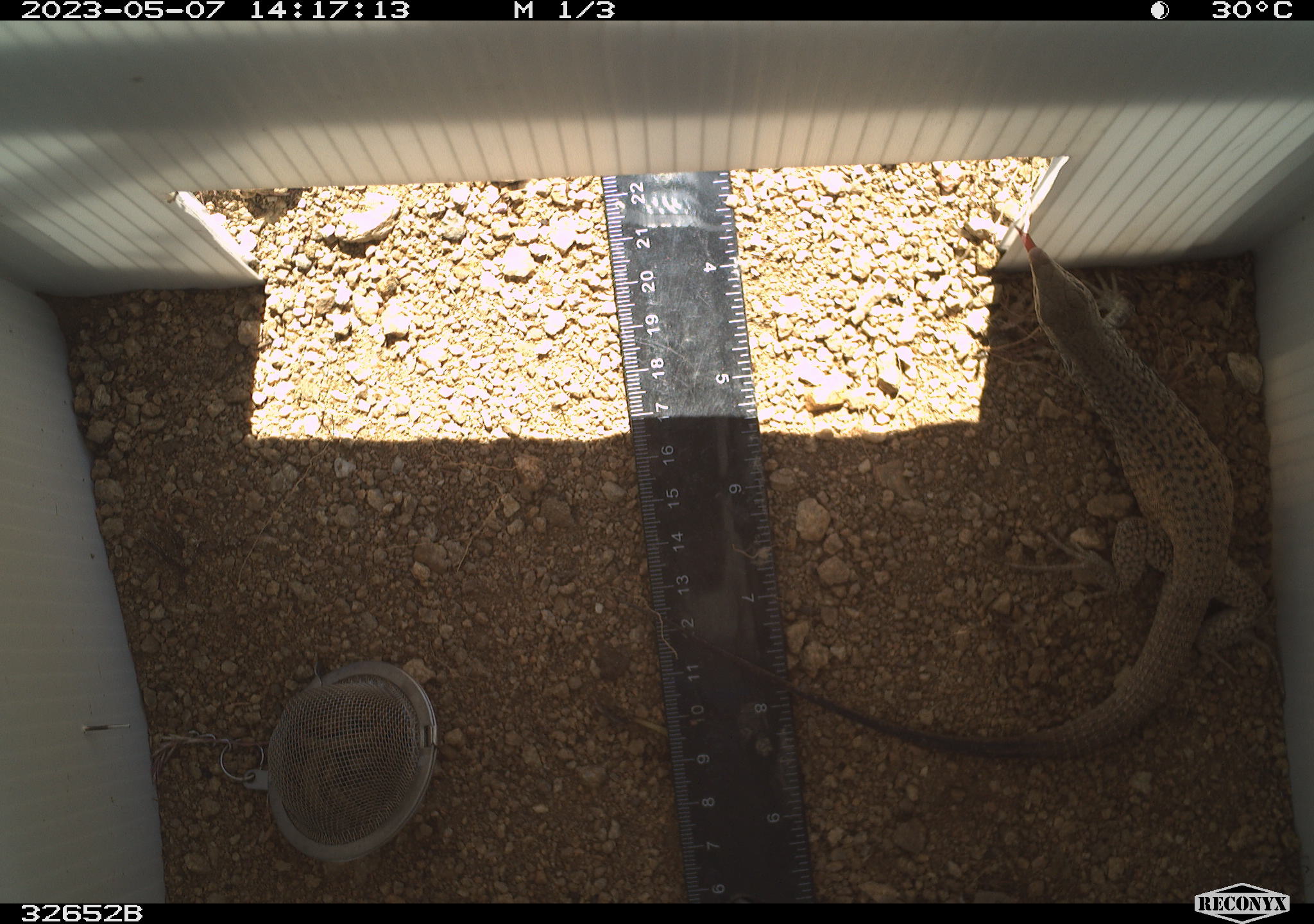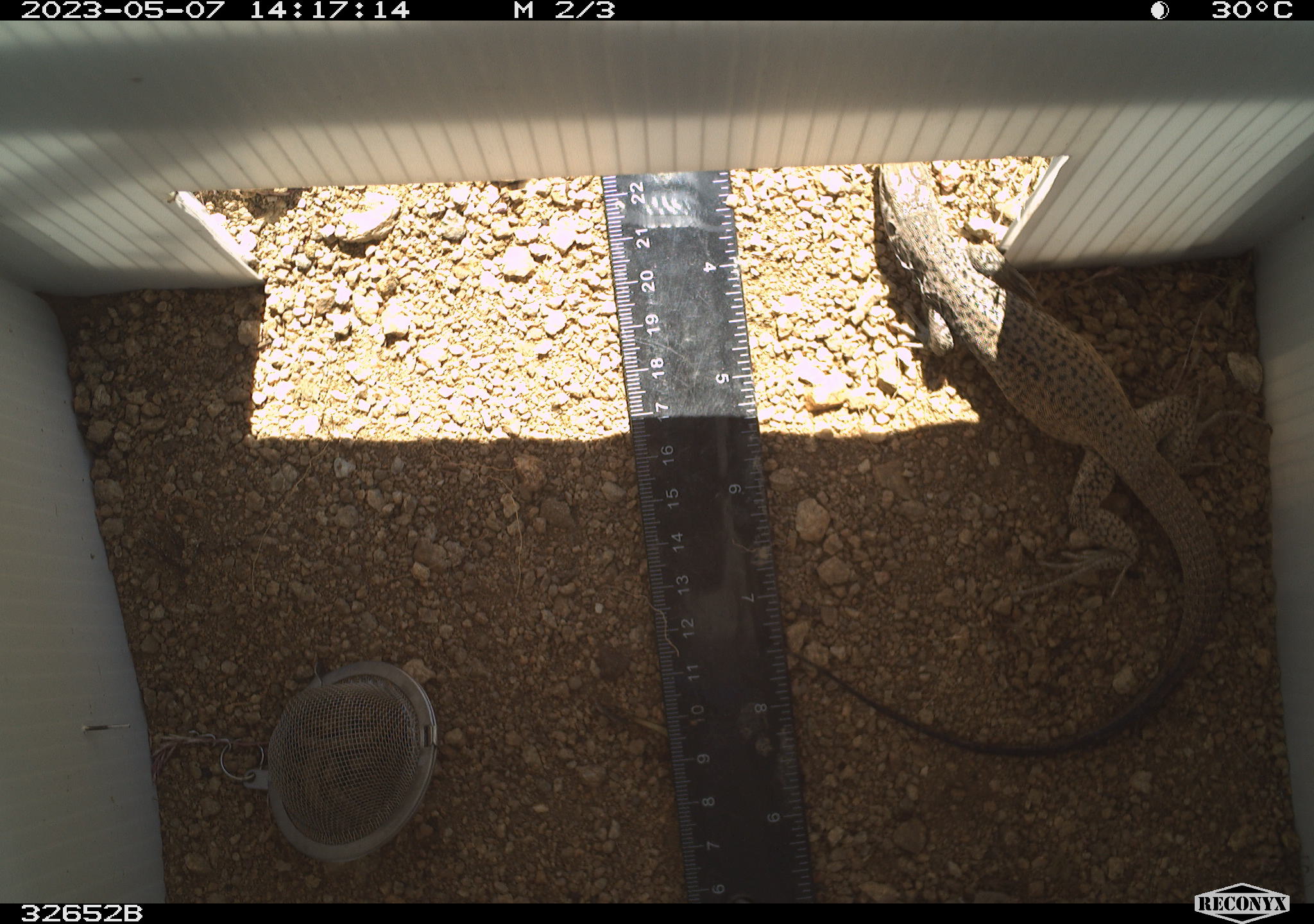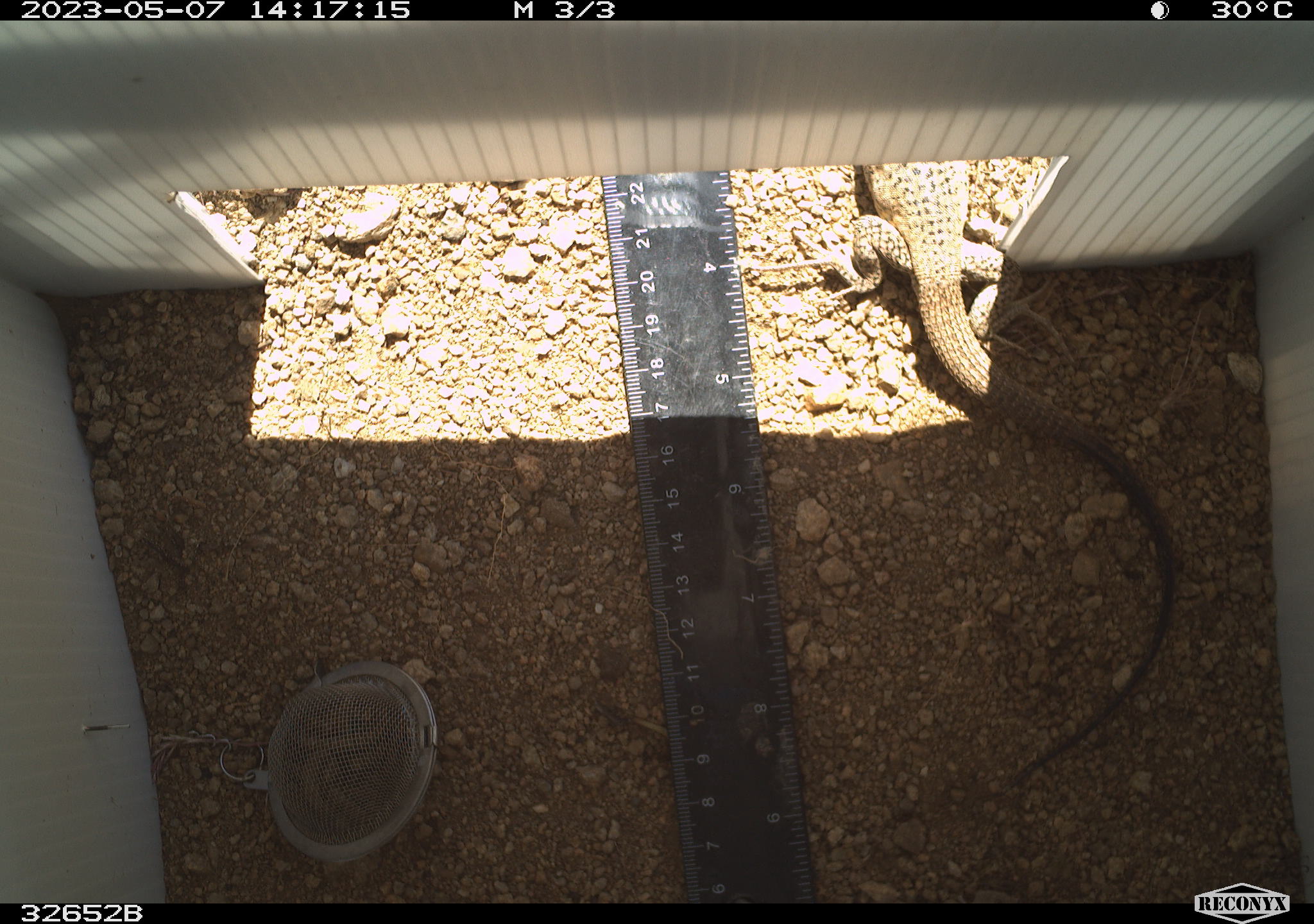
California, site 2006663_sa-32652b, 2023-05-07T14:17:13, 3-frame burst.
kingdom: Animalia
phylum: Chordata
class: Reptilia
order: Squamata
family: Teiidae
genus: Aspidoscelis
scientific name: Aspidoscelis tigris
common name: western whiptail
Western whiptail (Aspidoscelis tigris).